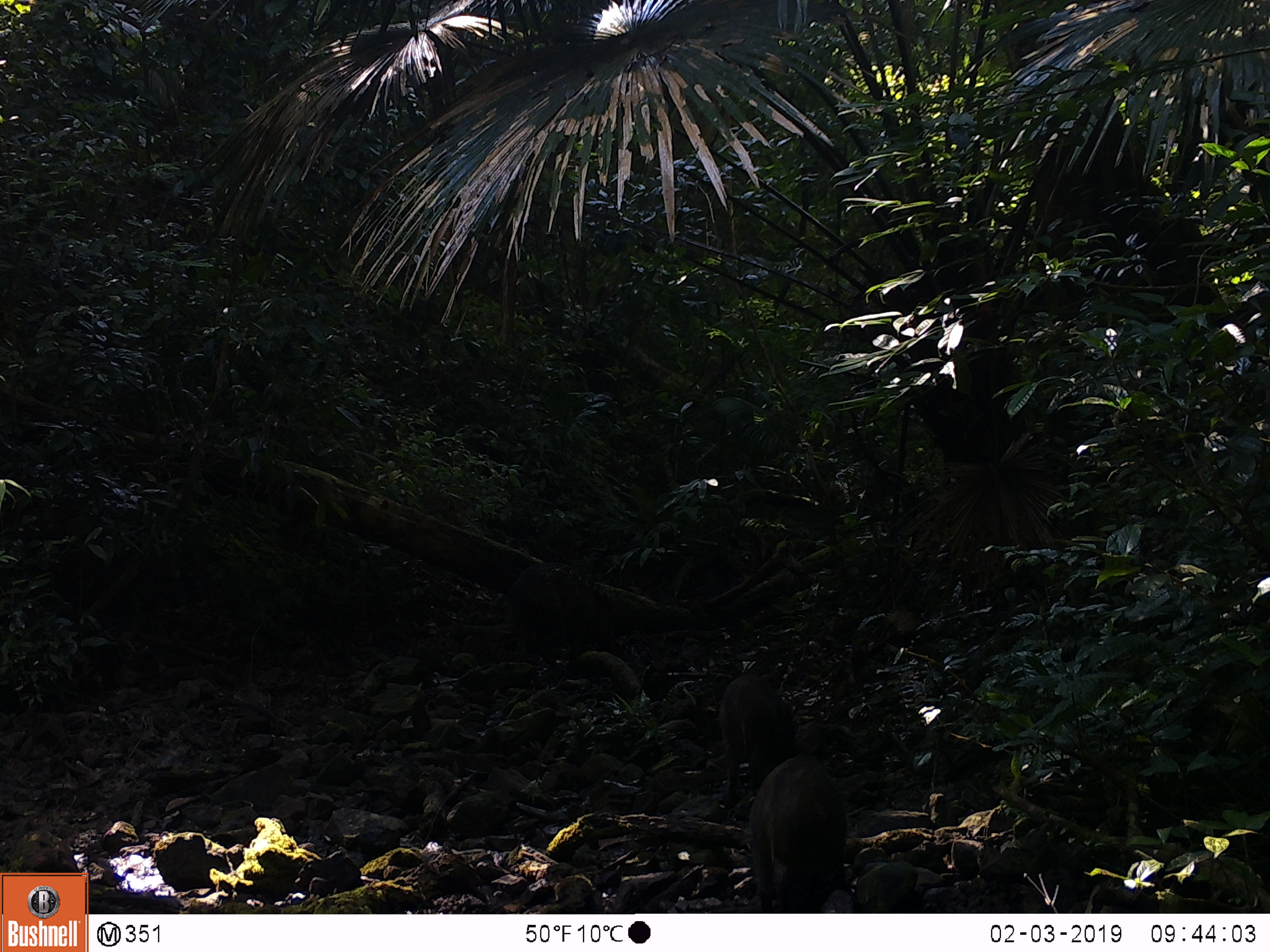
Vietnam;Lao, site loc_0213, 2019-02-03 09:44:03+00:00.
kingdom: Animalia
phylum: Chordata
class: Mammalia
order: Artiodactyla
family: Suidae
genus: Sus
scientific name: Sus scrofa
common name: eurasian wild pig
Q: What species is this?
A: Eurasian wild pig (Sus scrofa).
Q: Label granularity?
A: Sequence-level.